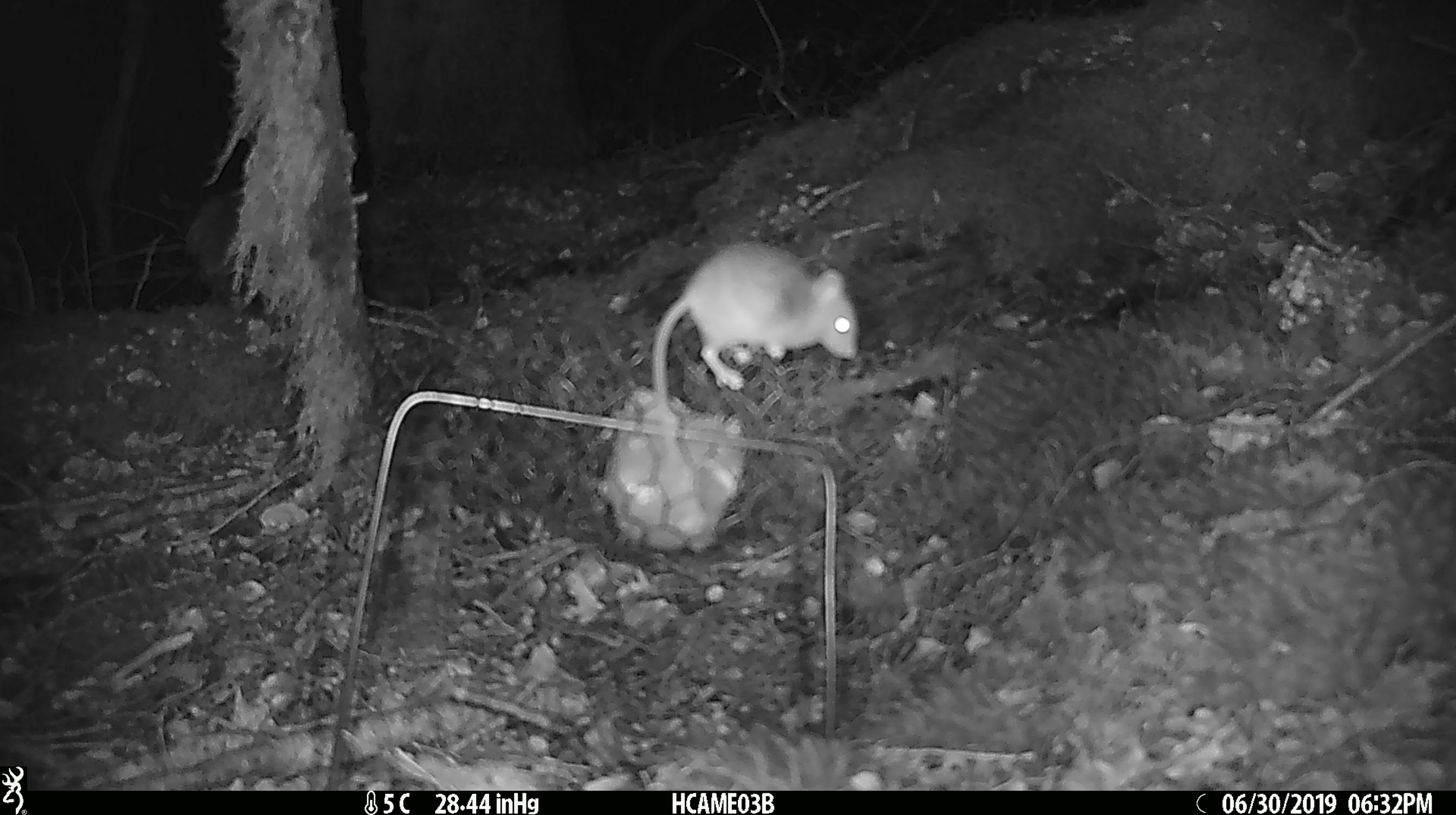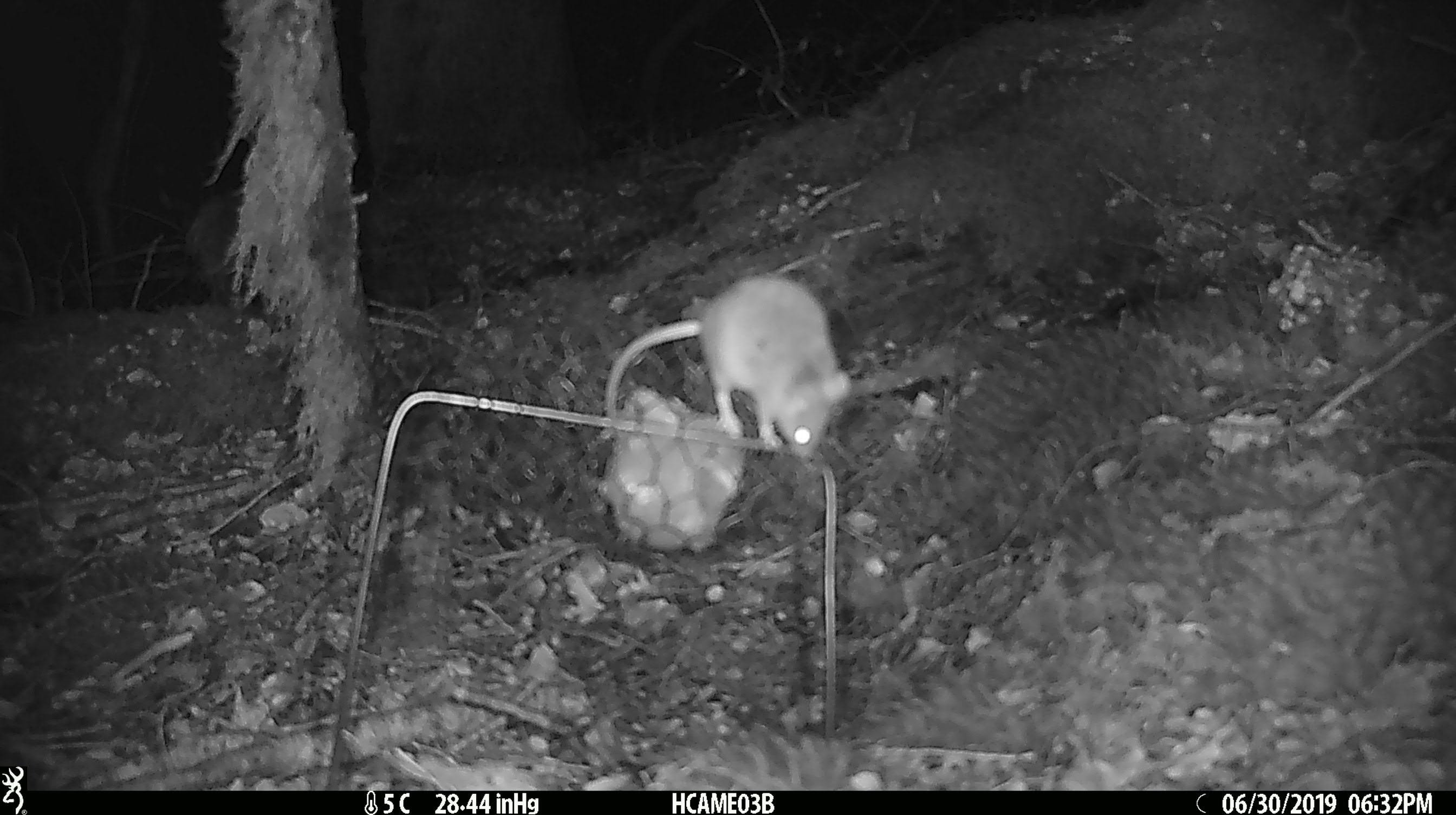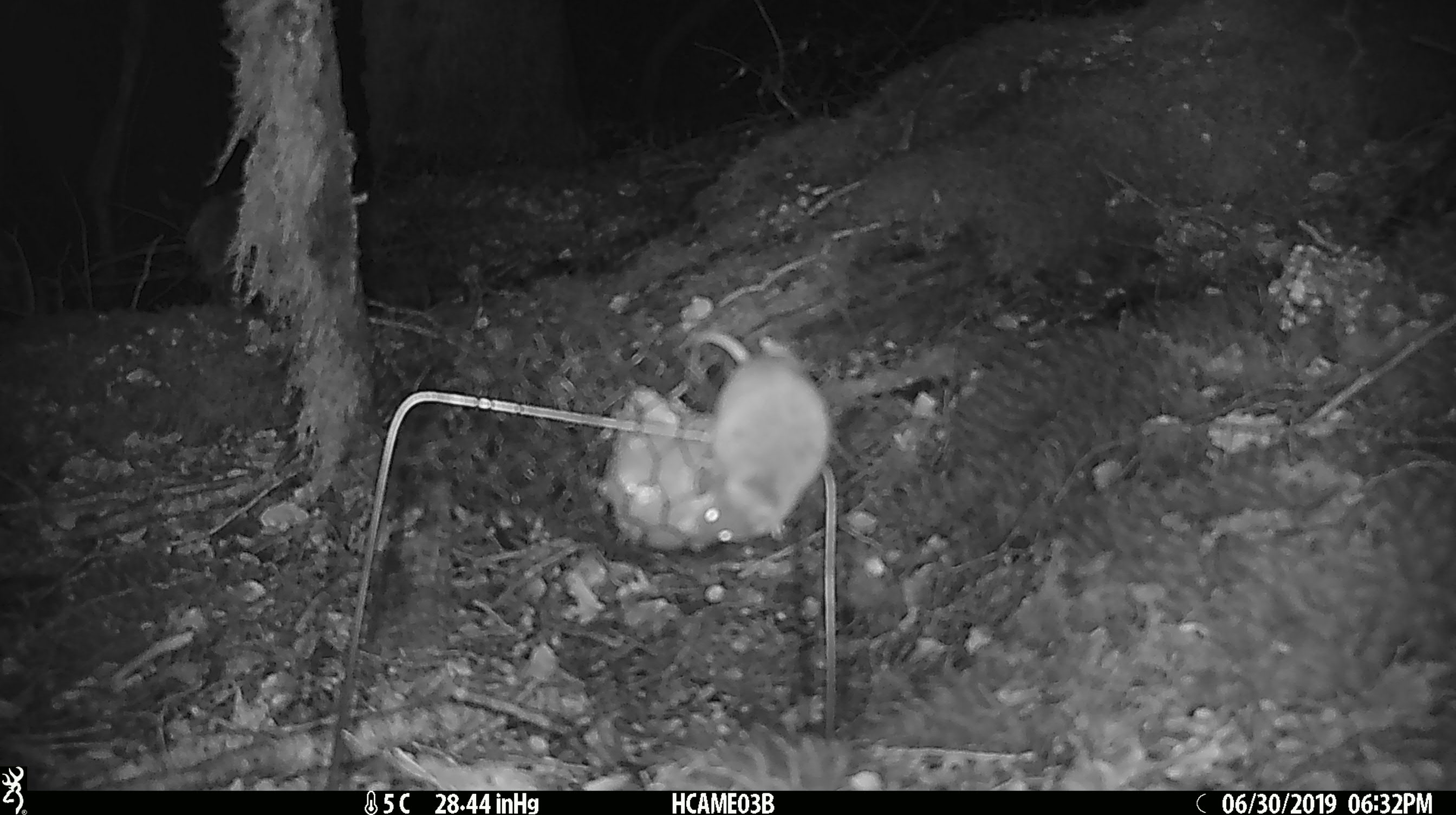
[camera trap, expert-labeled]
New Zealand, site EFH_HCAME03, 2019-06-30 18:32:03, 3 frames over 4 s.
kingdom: Animalia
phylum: Chordata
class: Mammalia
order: Rodentia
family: Muridae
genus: Mus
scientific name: Mus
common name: mouse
Mouse (Mus).